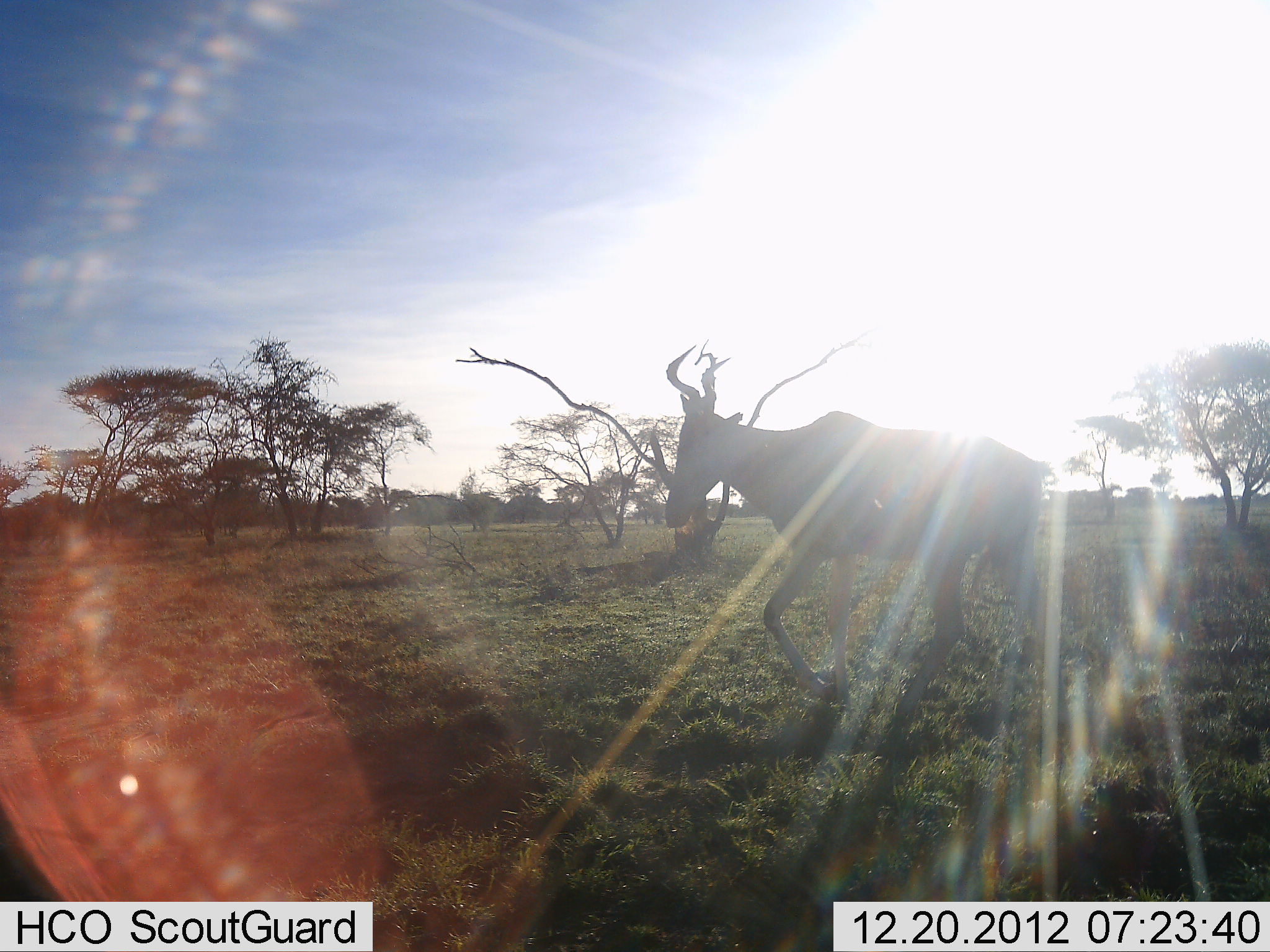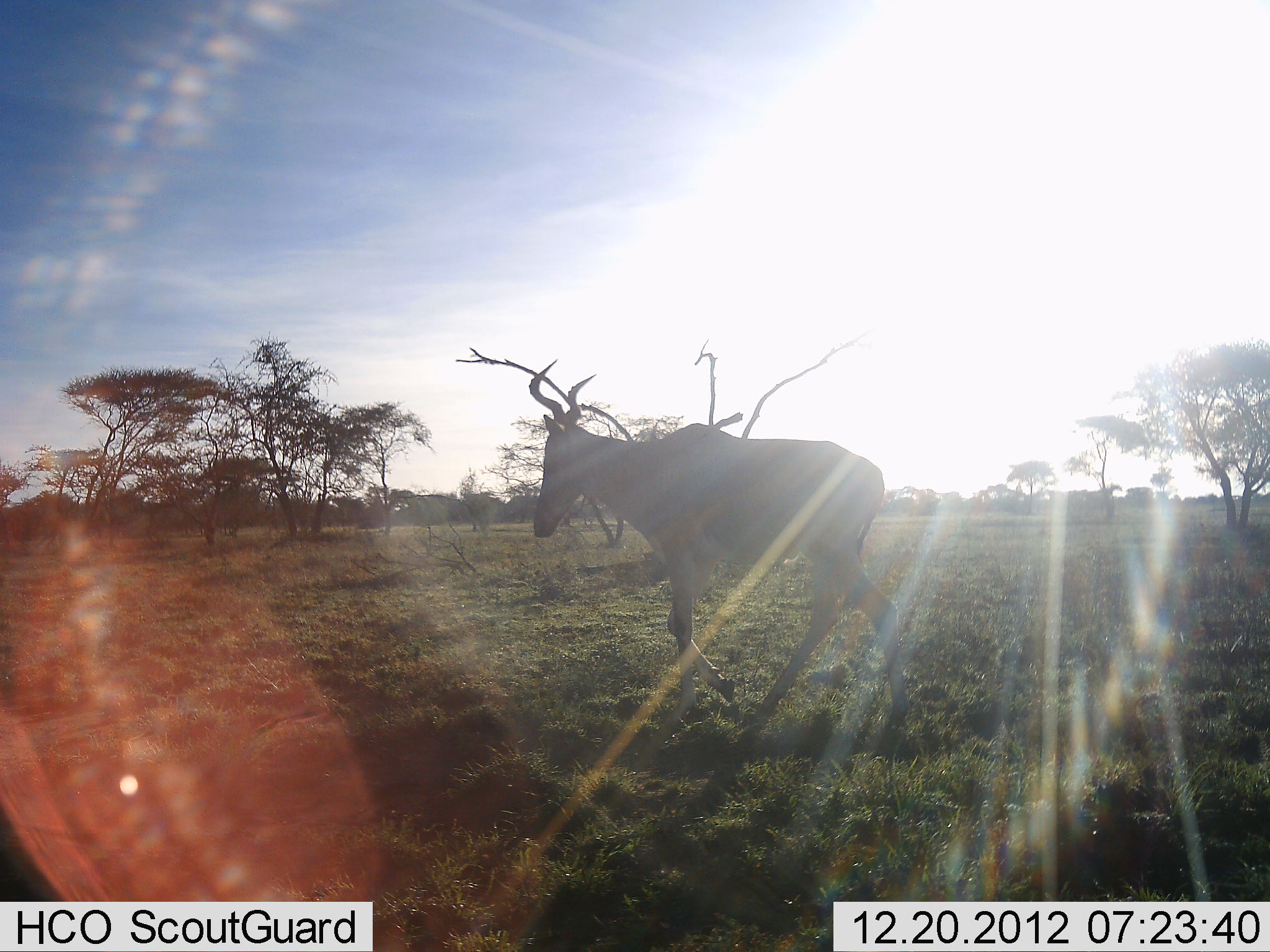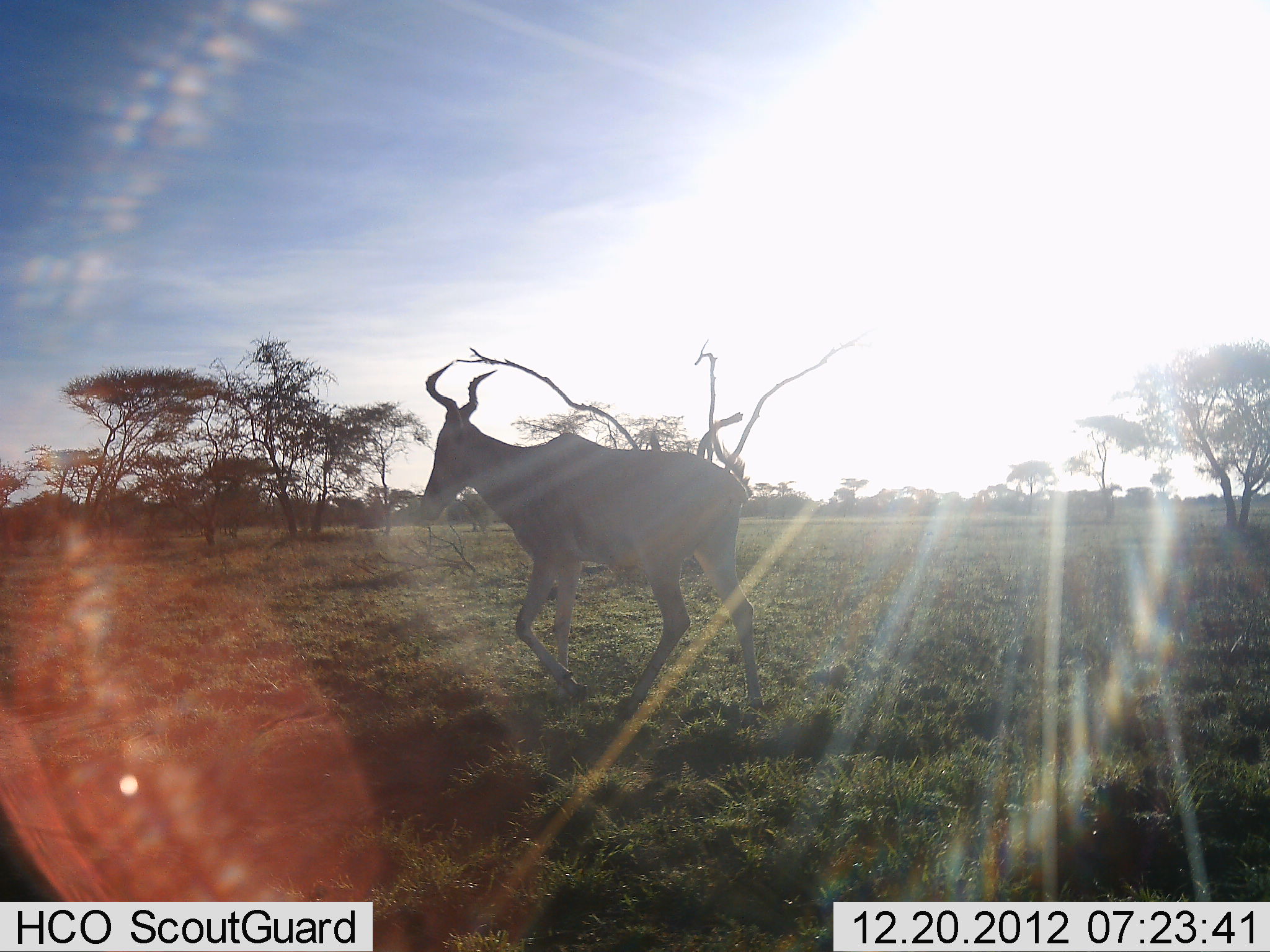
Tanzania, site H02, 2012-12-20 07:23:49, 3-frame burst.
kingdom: Animalia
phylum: Chordata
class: Mammalia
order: Artiodactyla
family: Bovidae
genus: Alcelaphus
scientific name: Alcelaphus buselaphus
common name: hartebeest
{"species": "hartebeest (Alcelaphus buselaphus)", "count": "1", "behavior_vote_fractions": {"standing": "16%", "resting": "5%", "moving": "79%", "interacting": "0%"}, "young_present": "0%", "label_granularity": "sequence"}